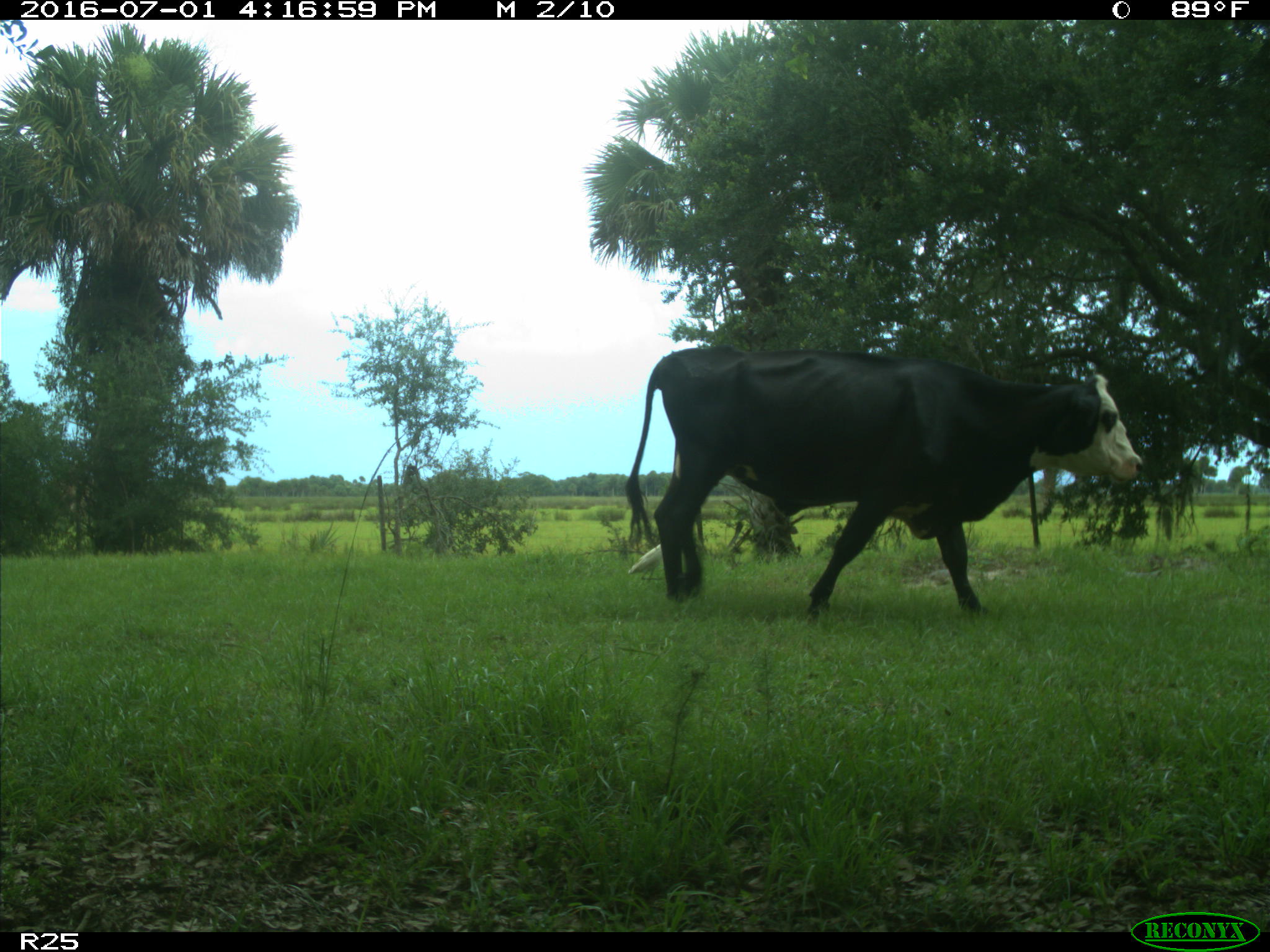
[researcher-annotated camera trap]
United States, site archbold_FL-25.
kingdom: Animalia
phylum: Chordata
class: Mammalia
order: Artiodactyla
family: Bovidae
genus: Bos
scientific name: Bos taurus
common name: domestic cow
Bos taurus (domestic cow).